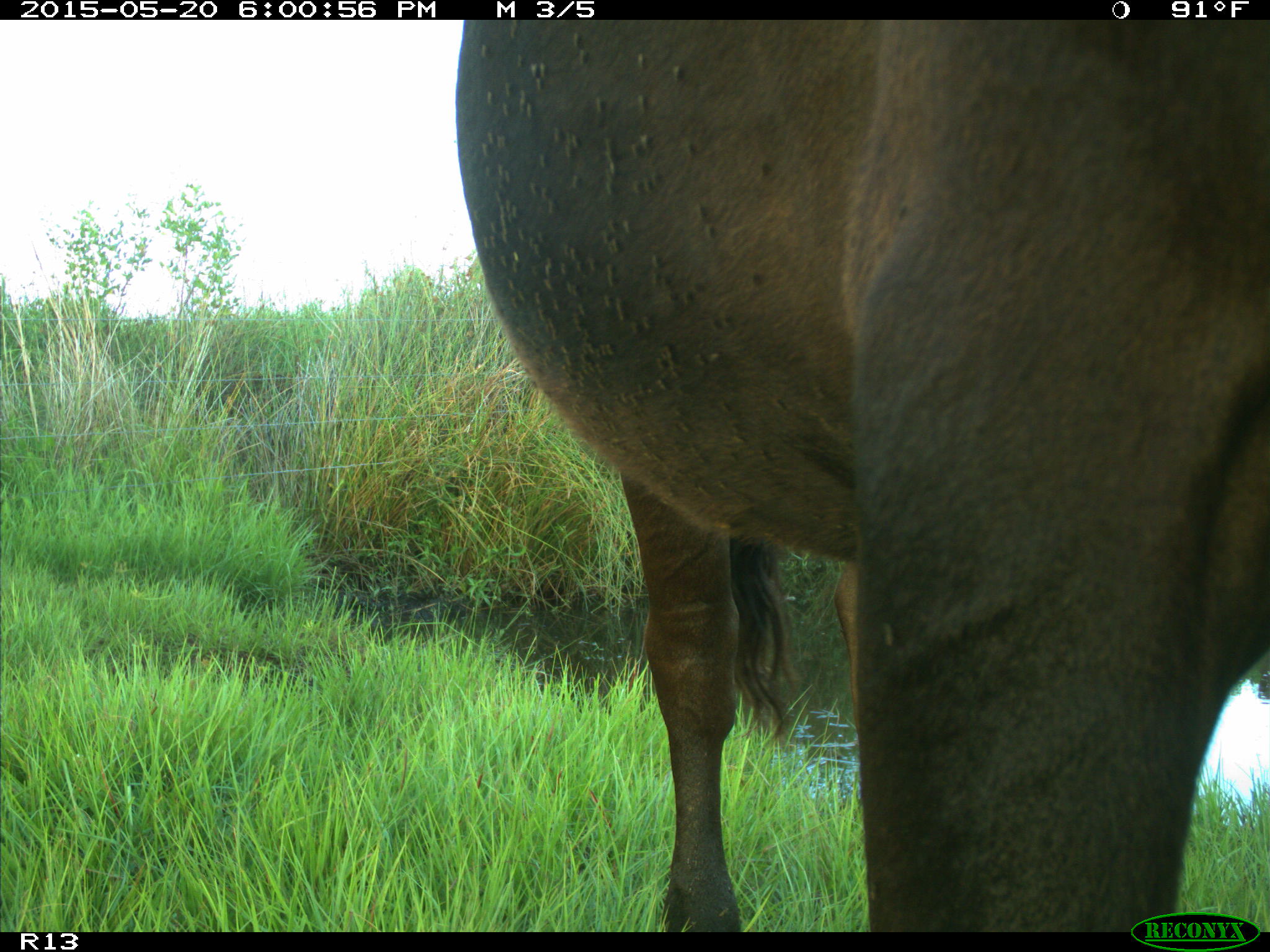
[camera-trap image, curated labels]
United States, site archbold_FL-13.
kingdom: Animalia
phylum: Chordata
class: Mammalia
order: Artiodactyla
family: Bovidae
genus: Bos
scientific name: Bos taurus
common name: domestic cow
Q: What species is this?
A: Bos taurus (domestic cow).